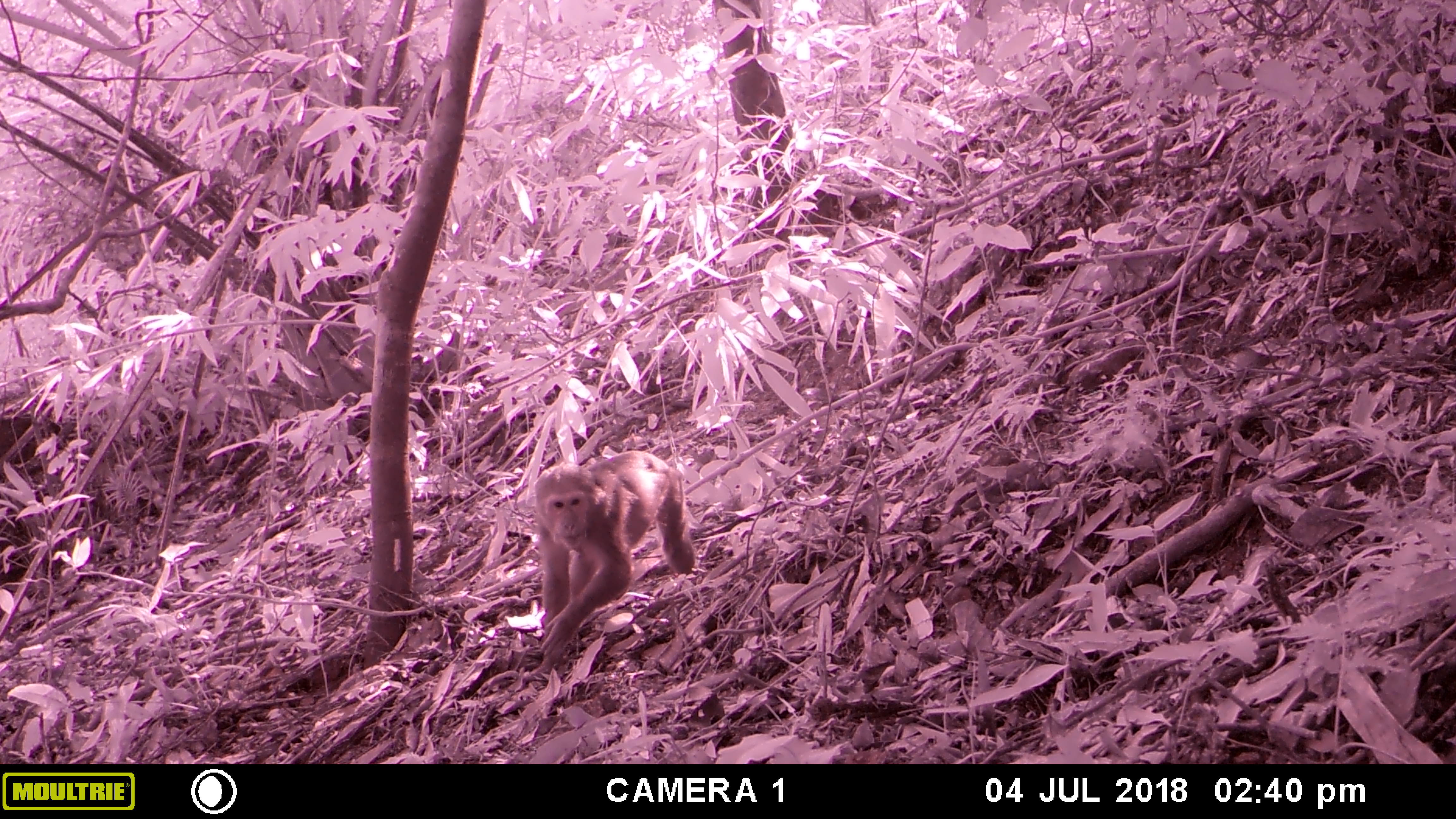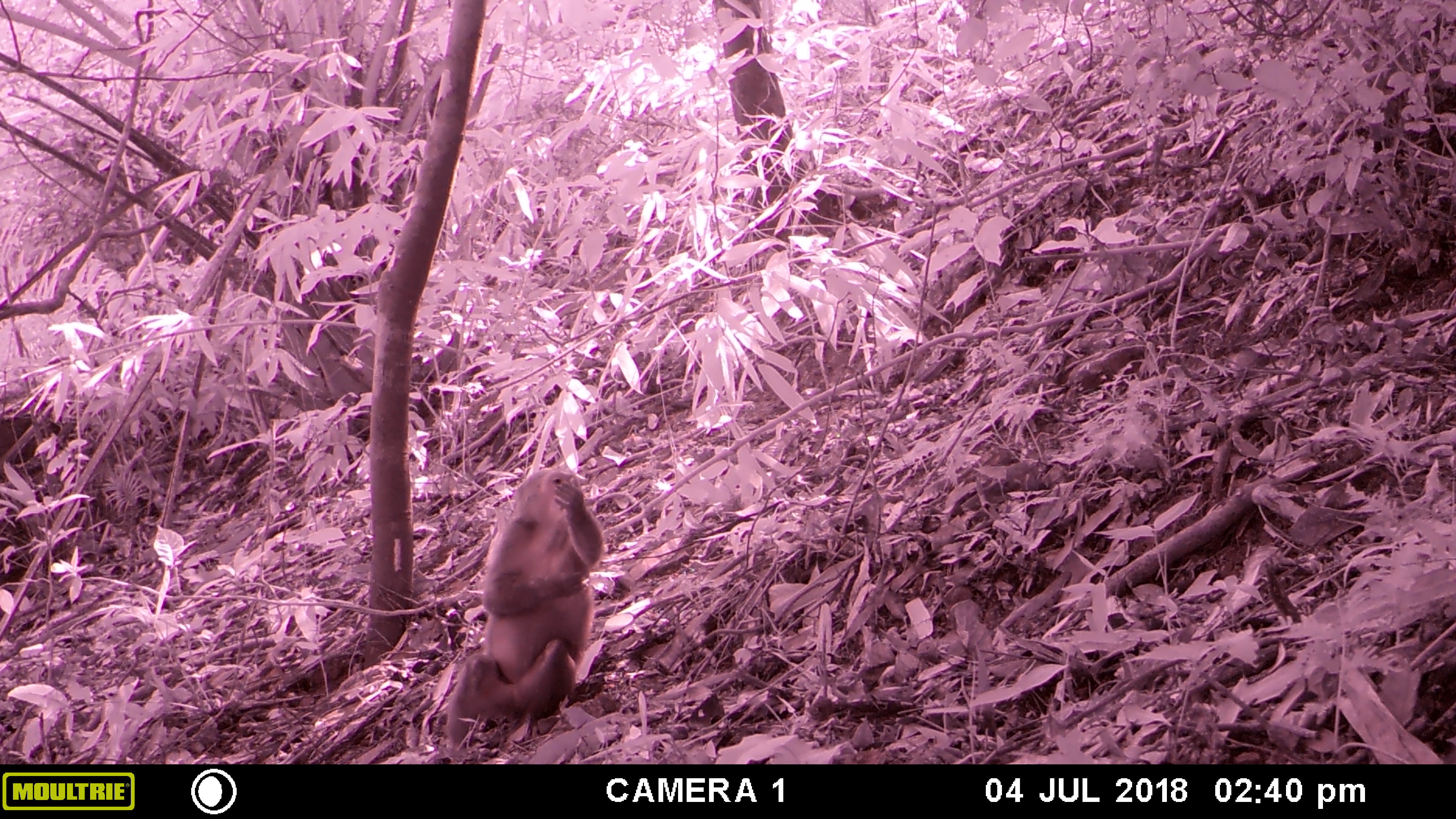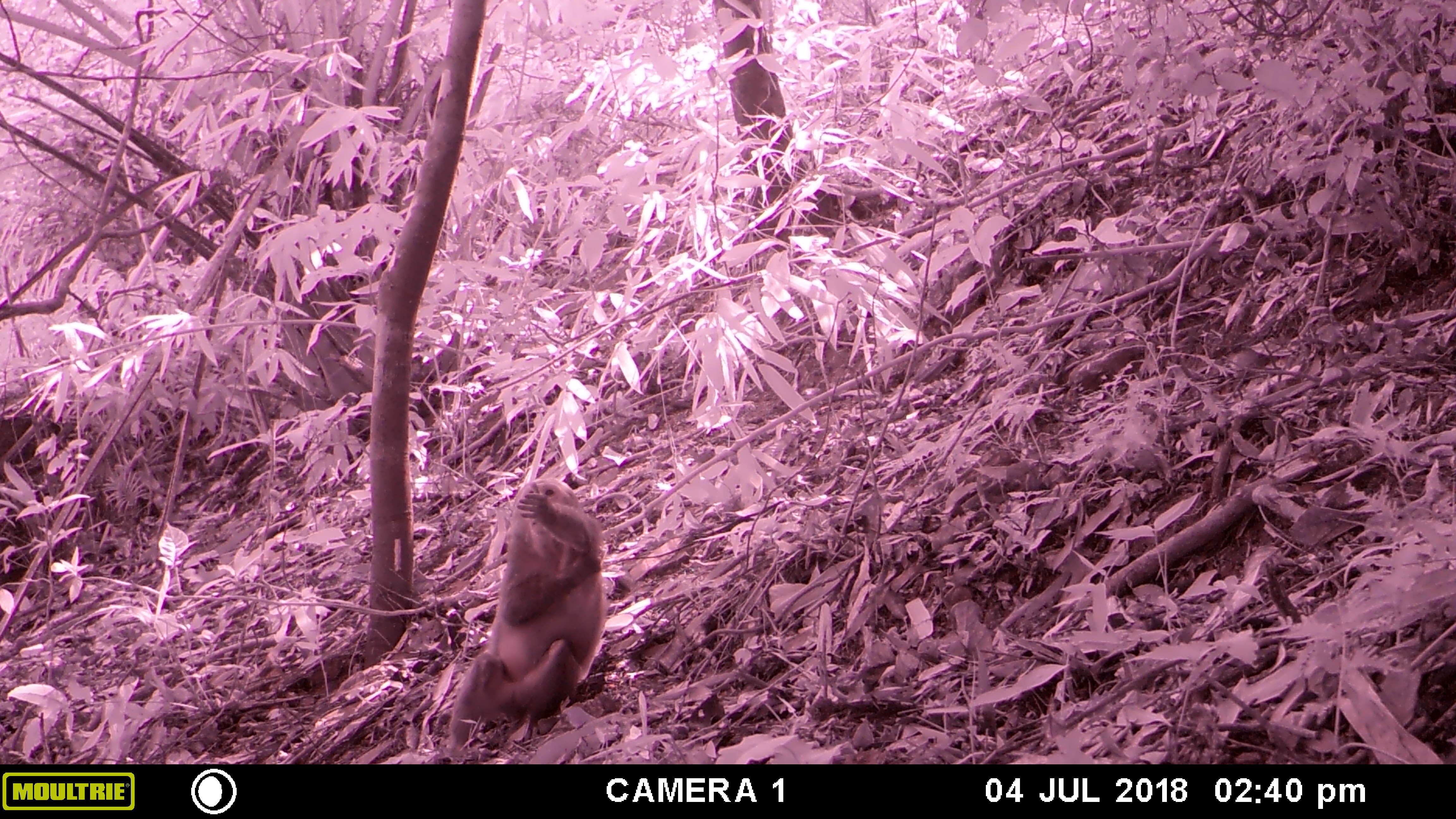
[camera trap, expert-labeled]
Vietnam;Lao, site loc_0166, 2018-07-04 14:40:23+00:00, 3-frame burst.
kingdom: Animalia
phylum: Chordata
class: Mammalia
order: Primates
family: Cercopithecidae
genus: Macaca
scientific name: Macaca arctoides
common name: stump-tailed macaque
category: stump tailed macaque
Stump tailed macaque (stump-tailed macaque) (Macaca arctoides). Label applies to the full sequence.